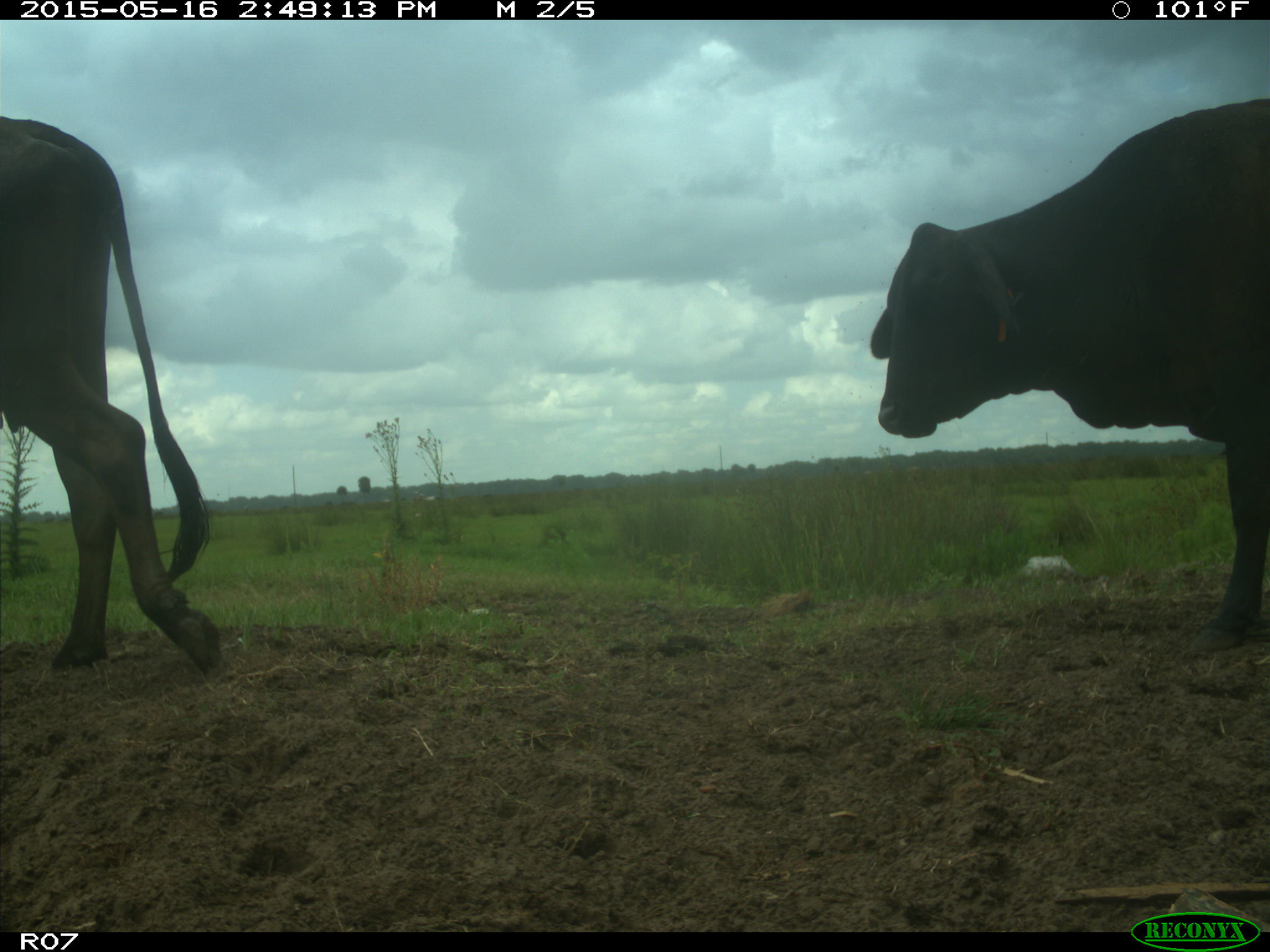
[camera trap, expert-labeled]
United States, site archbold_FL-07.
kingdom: Animalia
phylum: Chordata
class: Mammalia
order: Artiodactyla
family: Bovidae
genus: Bos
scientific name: Bos taurus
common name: domestic cow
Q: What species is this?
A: Bos taurus (domestic cow).